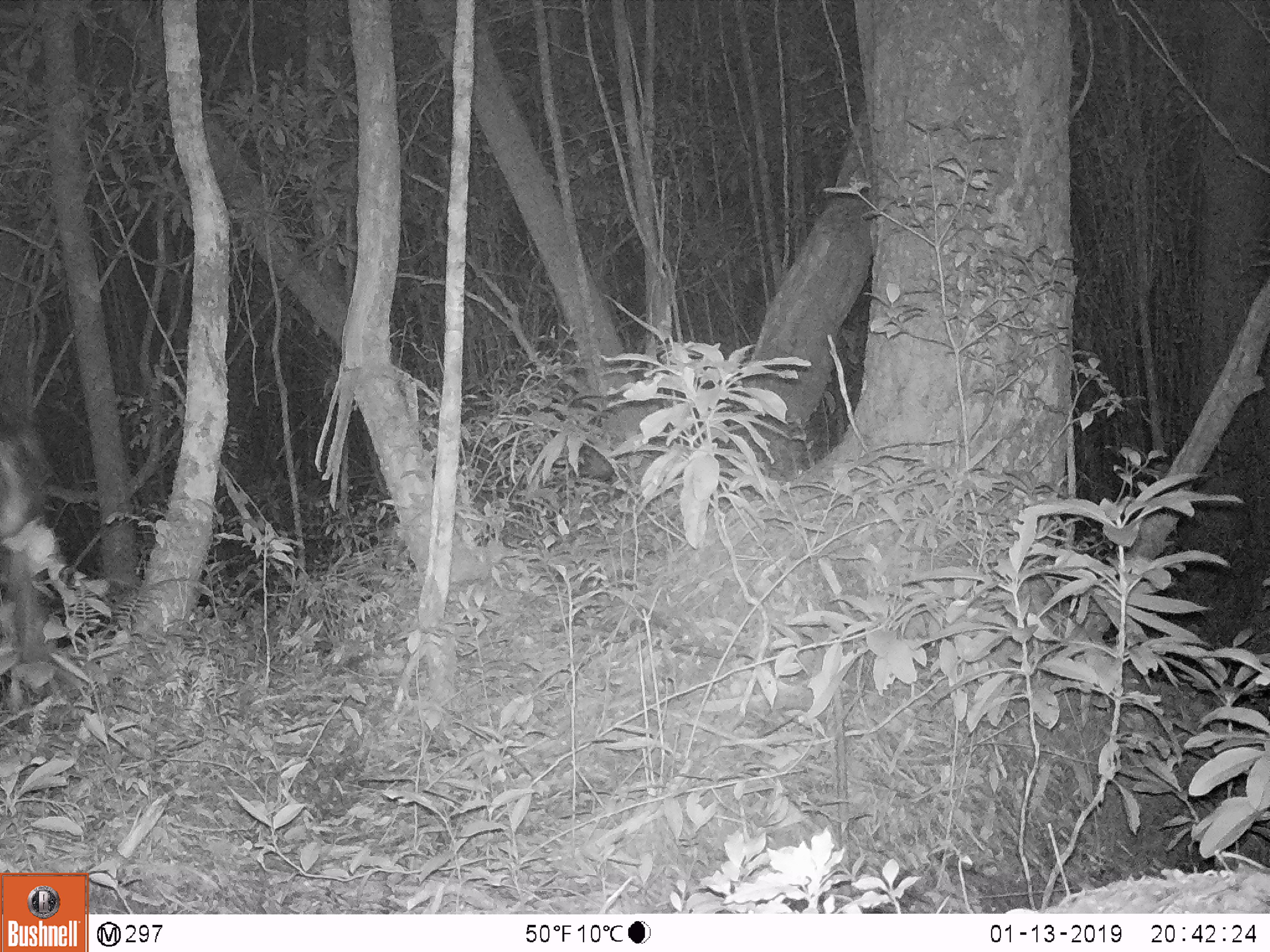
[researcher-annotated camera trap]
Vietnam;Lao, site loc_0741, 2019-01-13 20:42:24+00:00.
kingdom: Animalia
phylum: Chordata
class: Mammalia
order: Artiodactyla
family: Bovidae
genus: Capricornis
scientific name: Capricornis sumatraensis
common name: chinese serow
Chinese serow (Capricornis sumatraensis). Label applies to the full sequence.